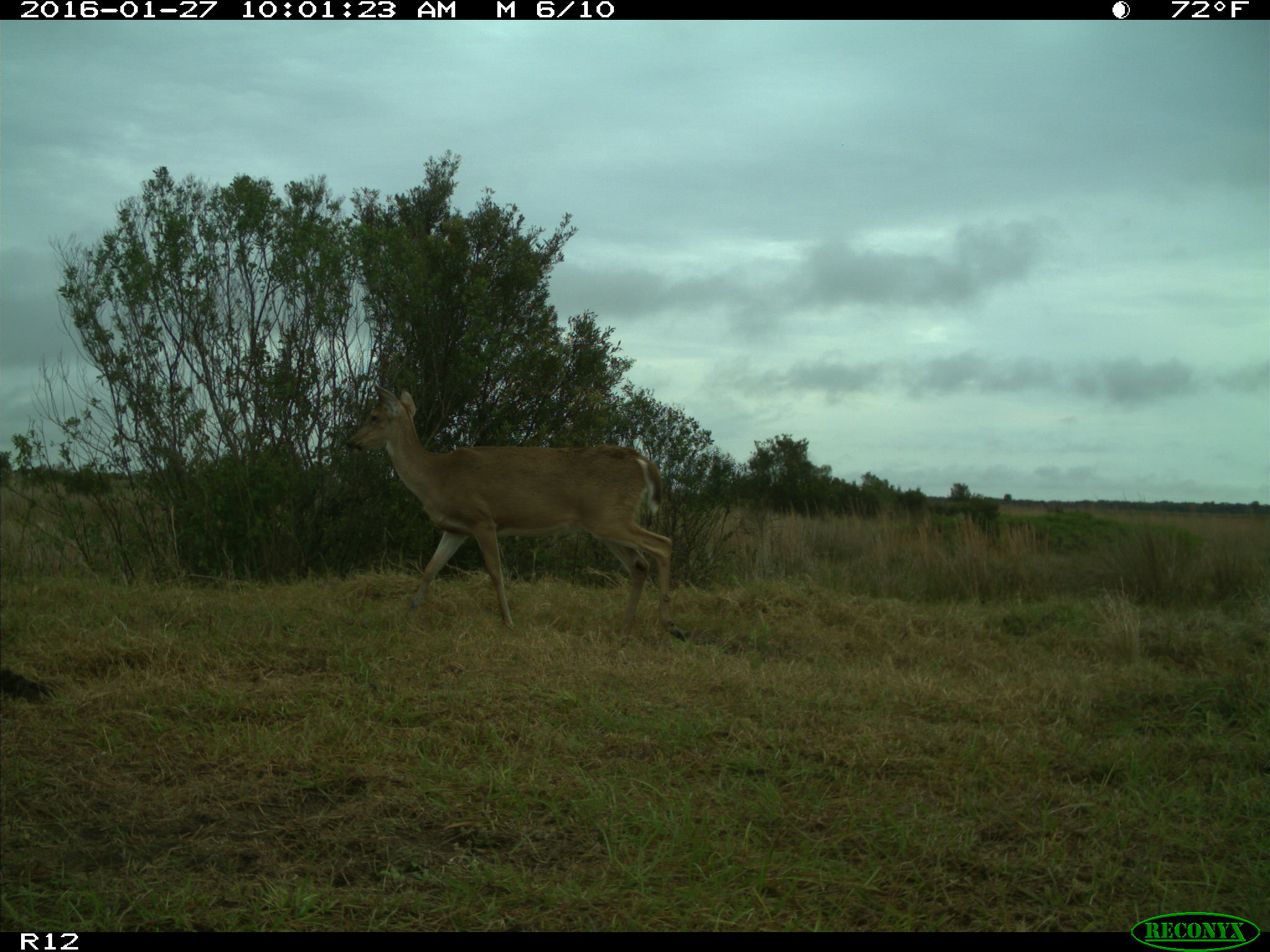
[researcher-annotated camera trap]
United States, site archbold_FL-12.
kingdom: Animalia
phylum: Chordata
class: Mammalia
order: Artiodactyla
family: Cervidae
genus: Odocoileus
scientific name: Odocoileus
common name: deer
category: unidentified deer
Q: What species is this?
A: Unidentified deer (deer) (Odocoileus).